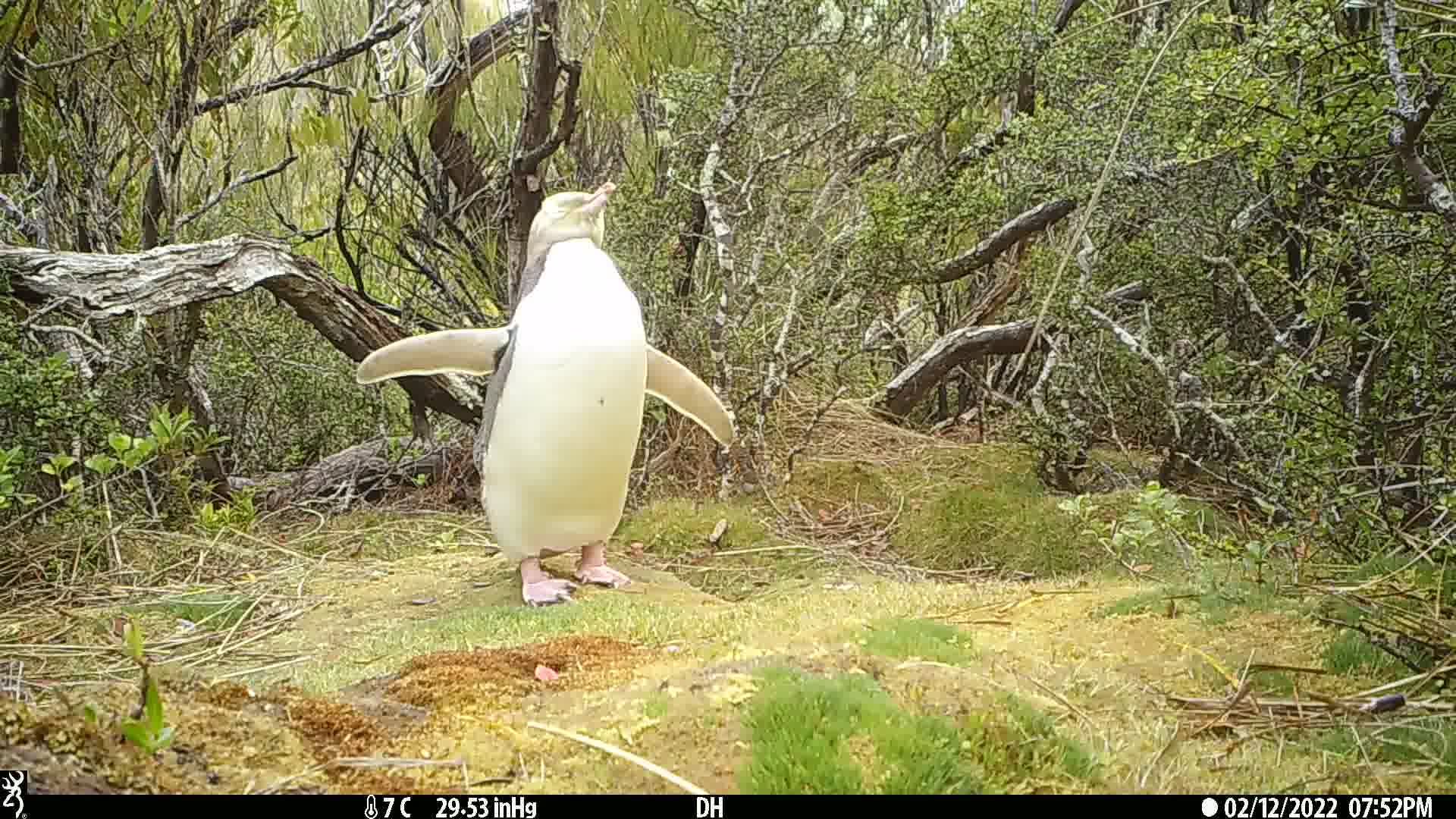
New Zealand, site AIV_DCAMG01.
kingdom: Animalia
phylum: Chordata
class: Aves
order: Sphenisciformes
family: Spheniscidae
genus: Megadyptes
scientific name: Megadyptes antipodes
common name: yellow-eyed penguin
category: yellow eyed penguin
Yellow eyed penguin (yellow-eyed penguin) (Megadyptes antipodes).